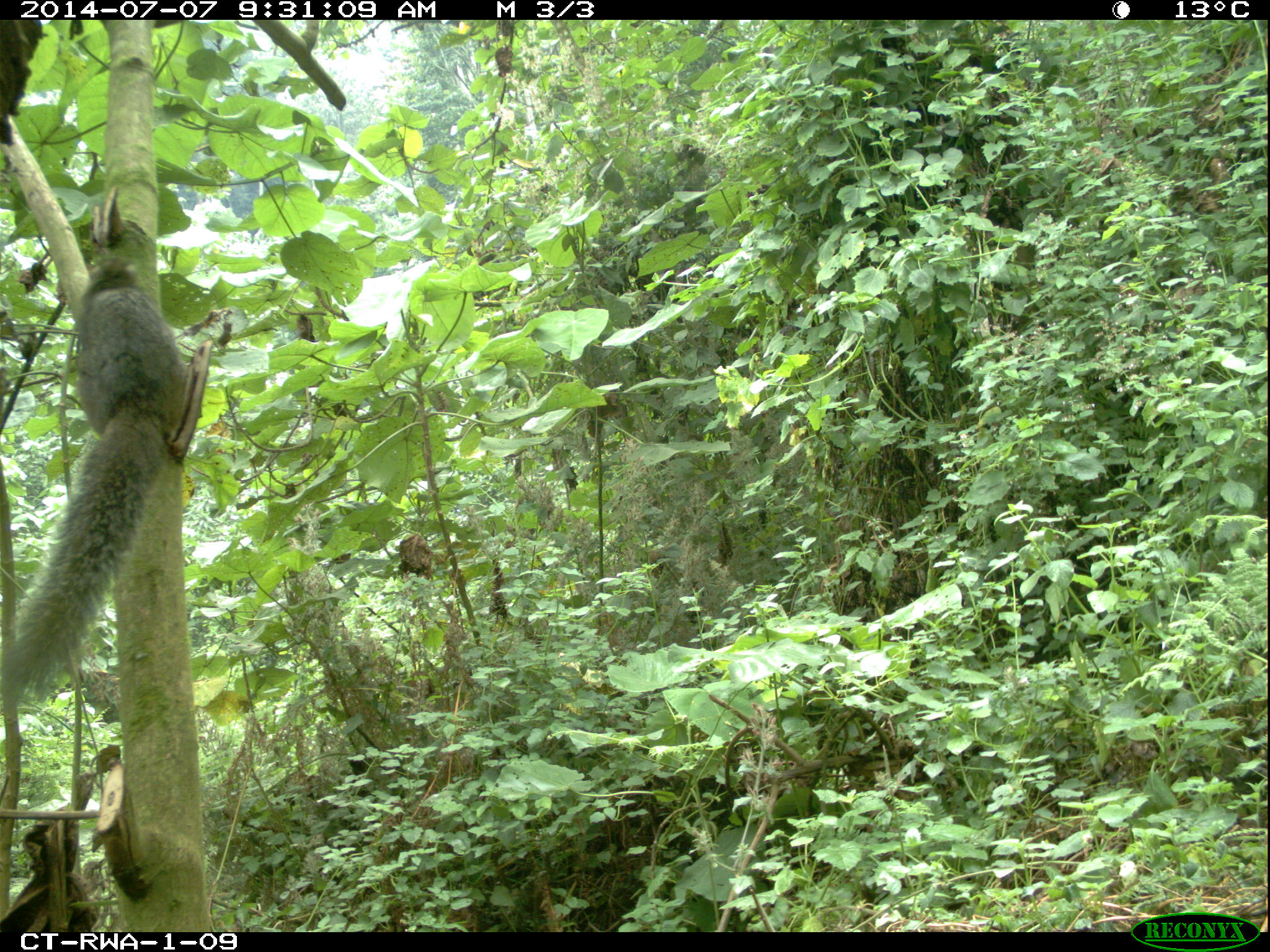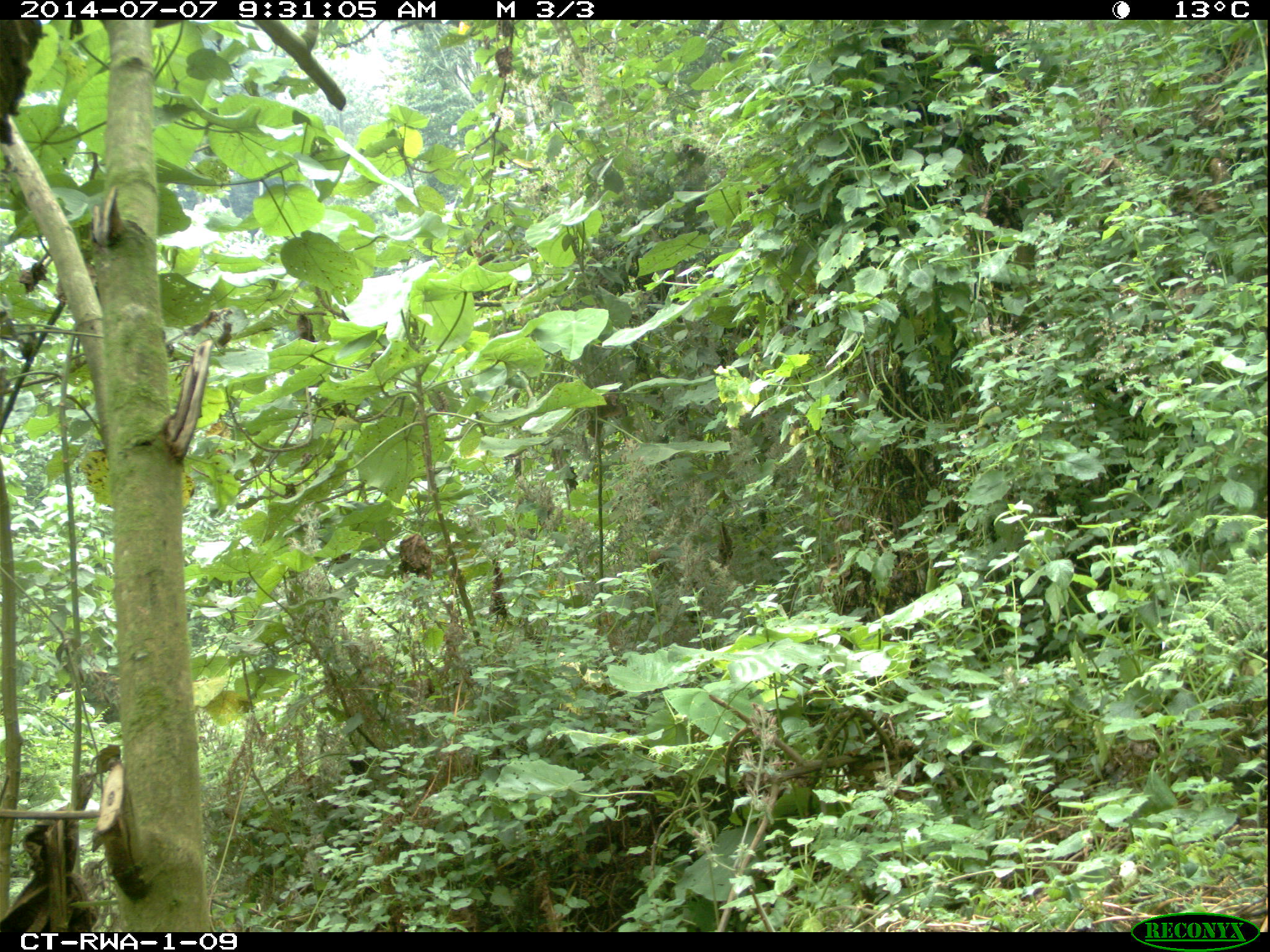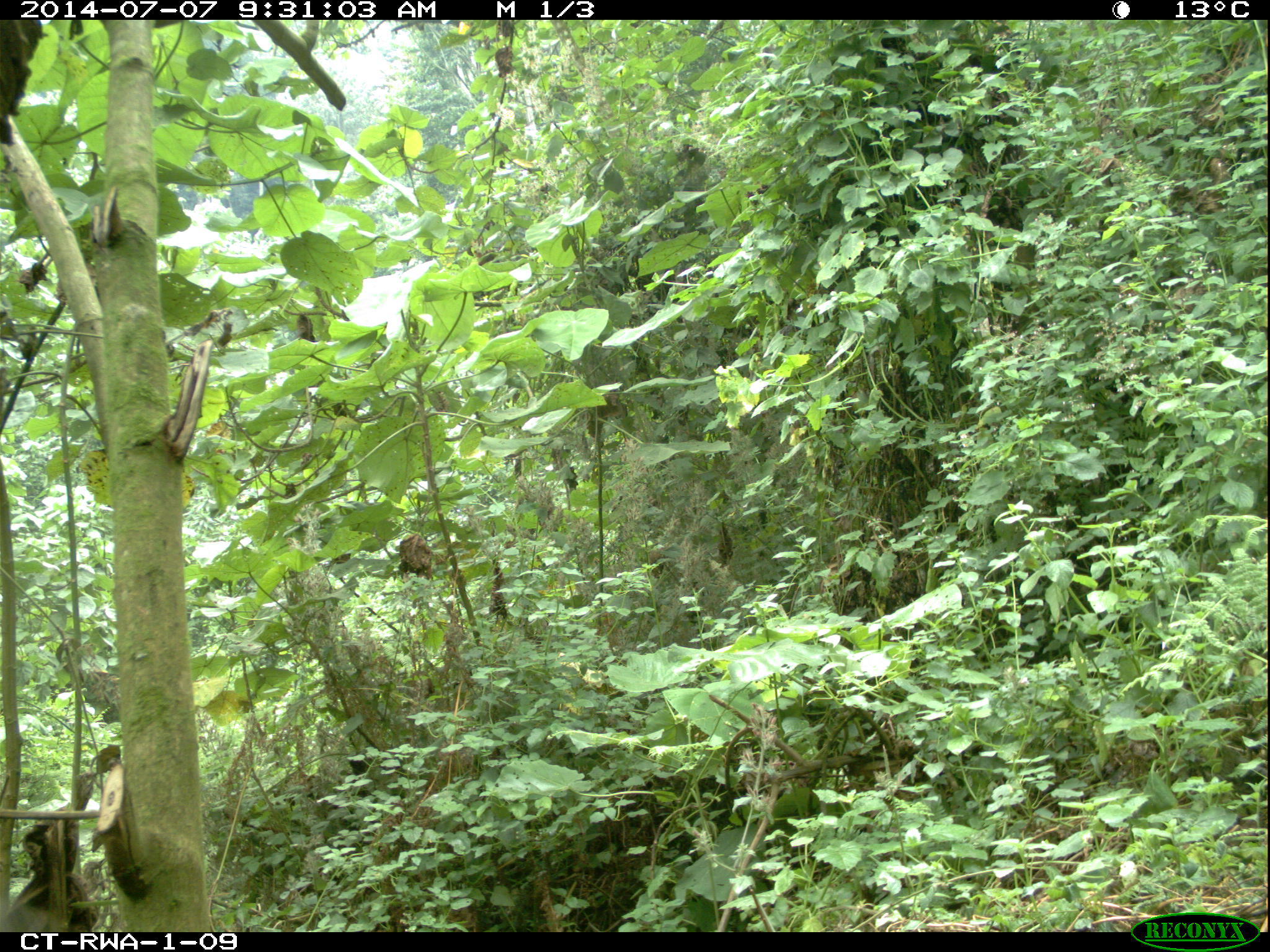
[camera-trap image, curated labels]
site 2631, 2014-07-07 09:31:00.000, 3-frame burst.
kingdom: Animalia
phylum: Chordata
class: Mammalia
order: Rodentia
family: Sciuridae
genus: Funisciurus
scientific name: Funisciurus carruthersi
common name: carruther's mountain squirrel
Funisciurus carruthersi (carruther's mountain squirrel), count 1.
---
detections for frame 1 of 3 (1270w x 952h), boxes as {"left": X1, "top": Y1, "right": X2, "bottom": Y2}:
funisciurus carruthersi: {"left": 0, "top": 220, "right": 195, "bottom": 714}